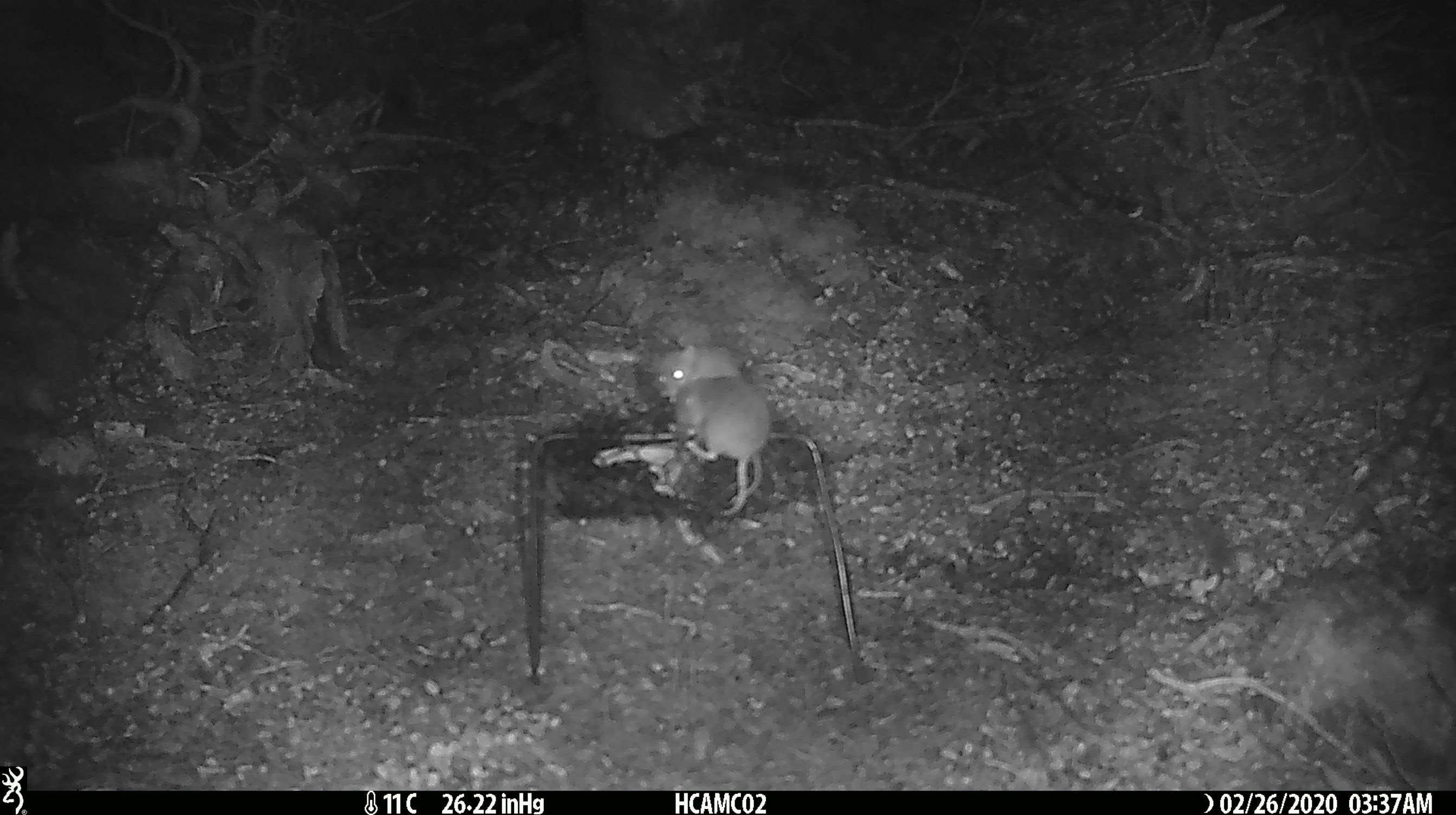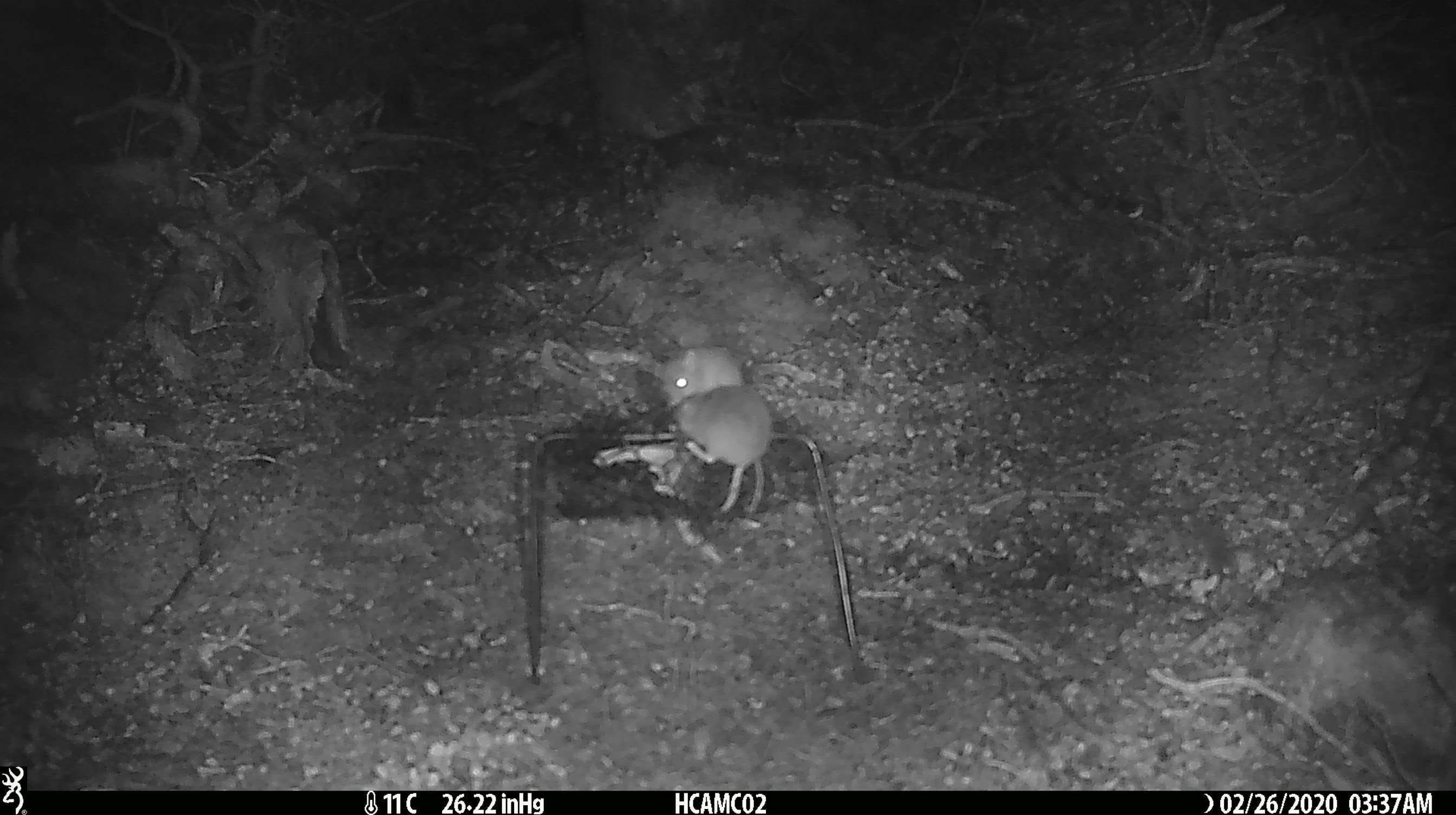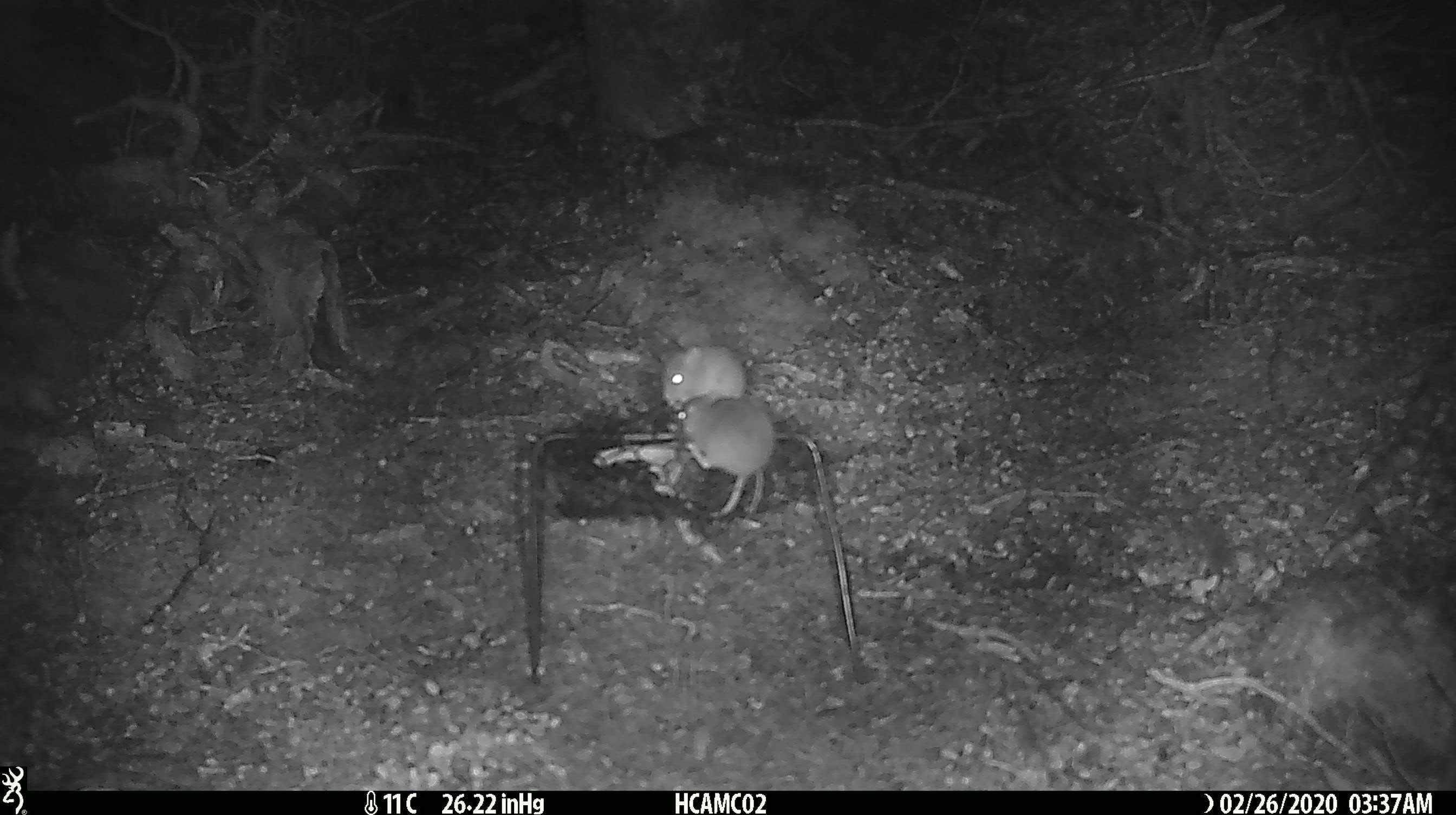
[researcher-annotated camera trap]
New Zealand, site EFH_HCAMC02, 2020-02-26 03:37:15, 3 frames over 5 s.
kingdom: Animalia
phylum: Chordata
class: Mammalia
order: Rodentia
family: Muridae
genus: Mus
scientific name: Mus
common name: mouse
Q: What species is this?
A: Mouse (Mus).